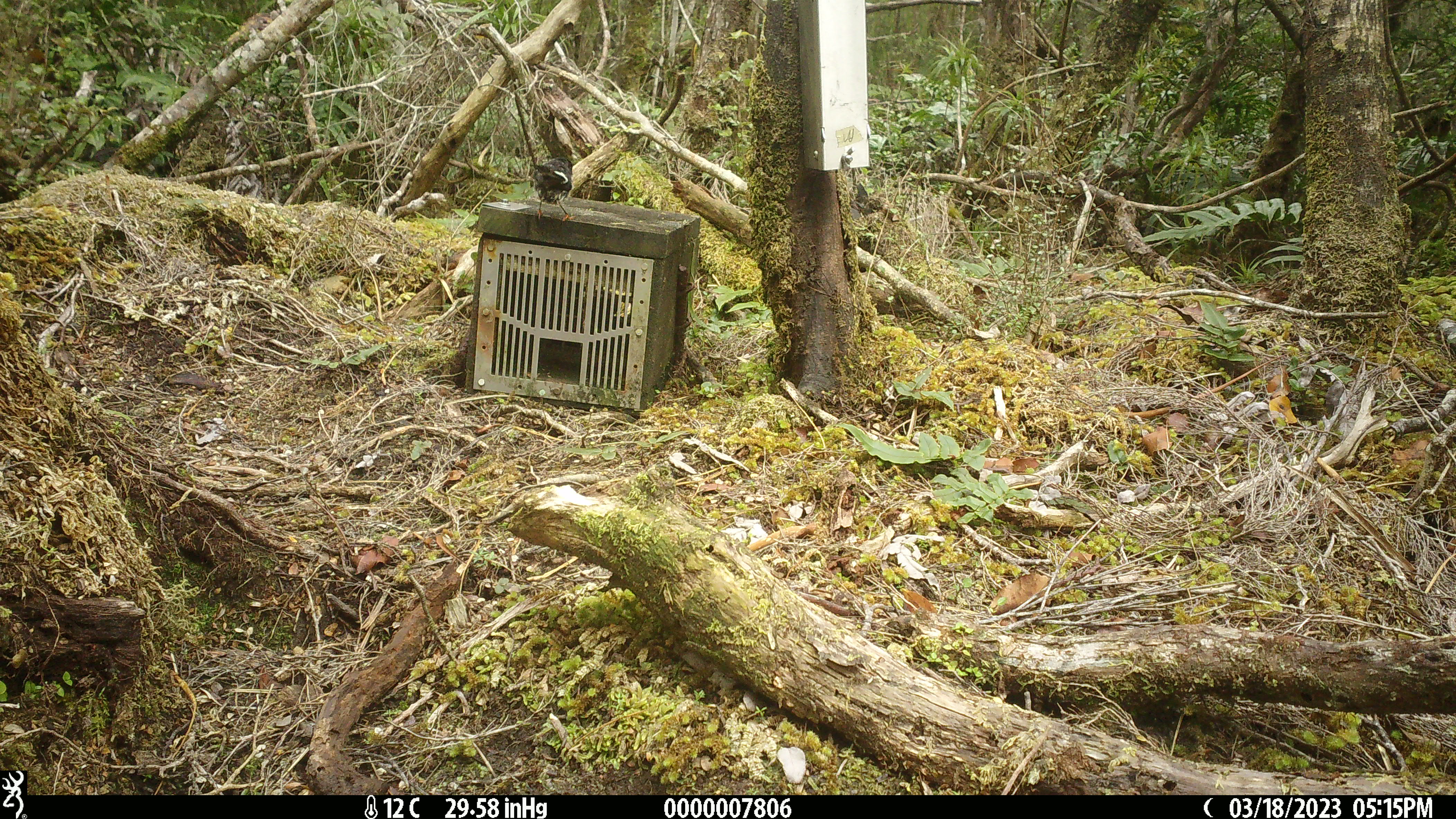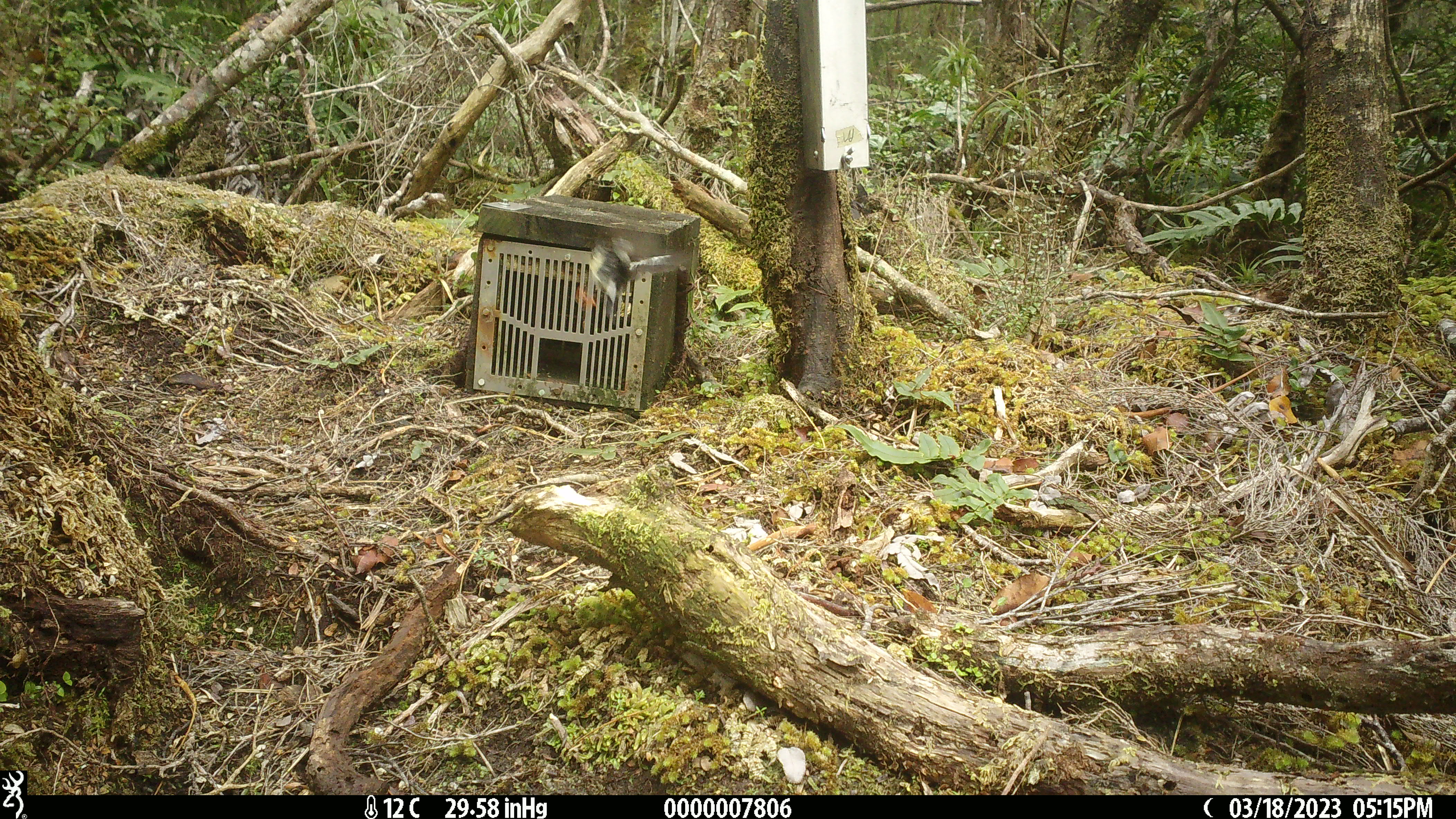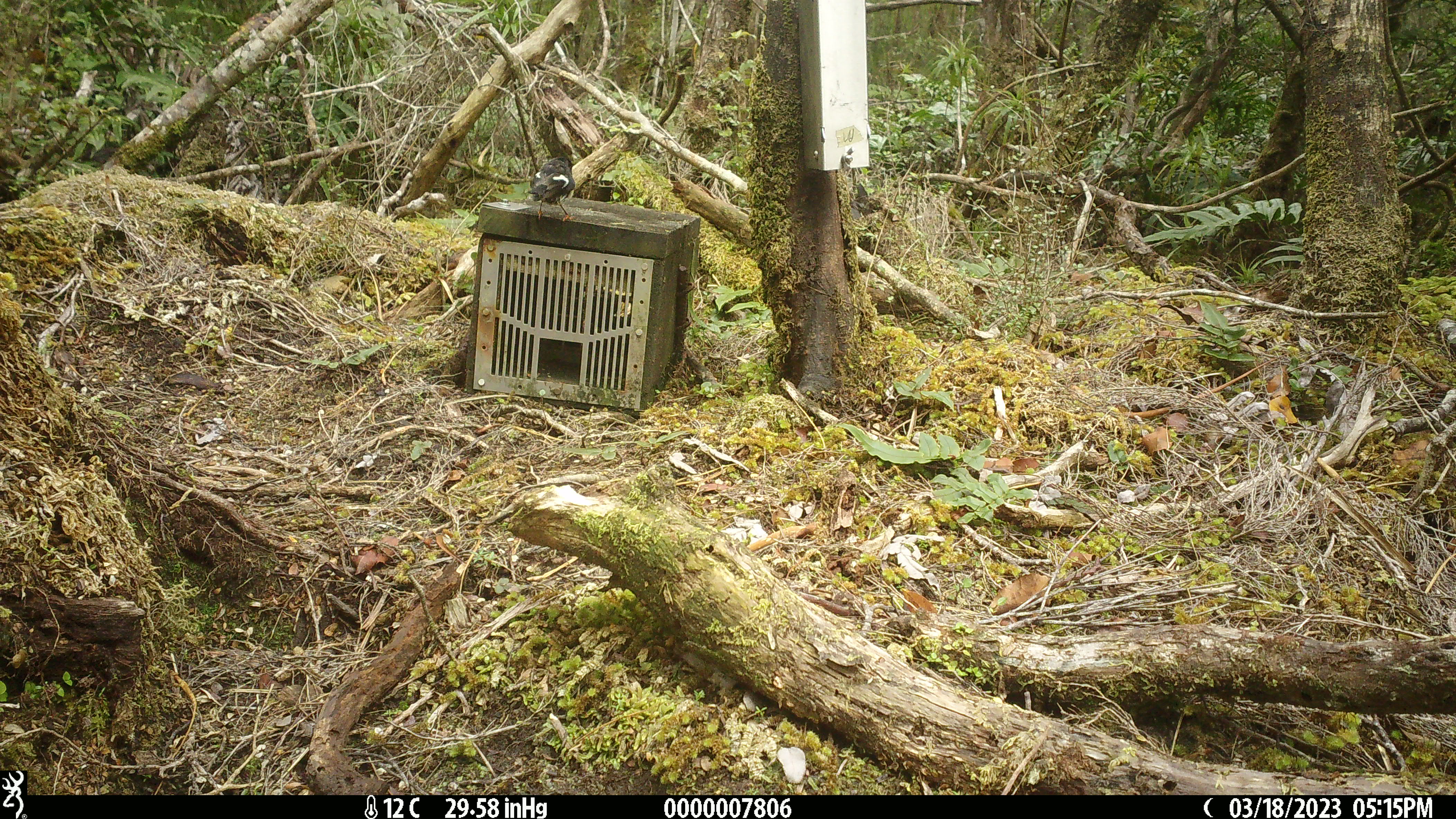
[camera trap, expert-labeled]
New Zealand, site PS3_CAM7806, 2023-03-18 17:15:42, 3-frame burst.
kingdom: Animalia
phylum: Chordata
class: Aves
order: Passeriformes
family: Petroicidae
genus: Petroica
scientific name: Petroica macrocephala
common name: tomtit